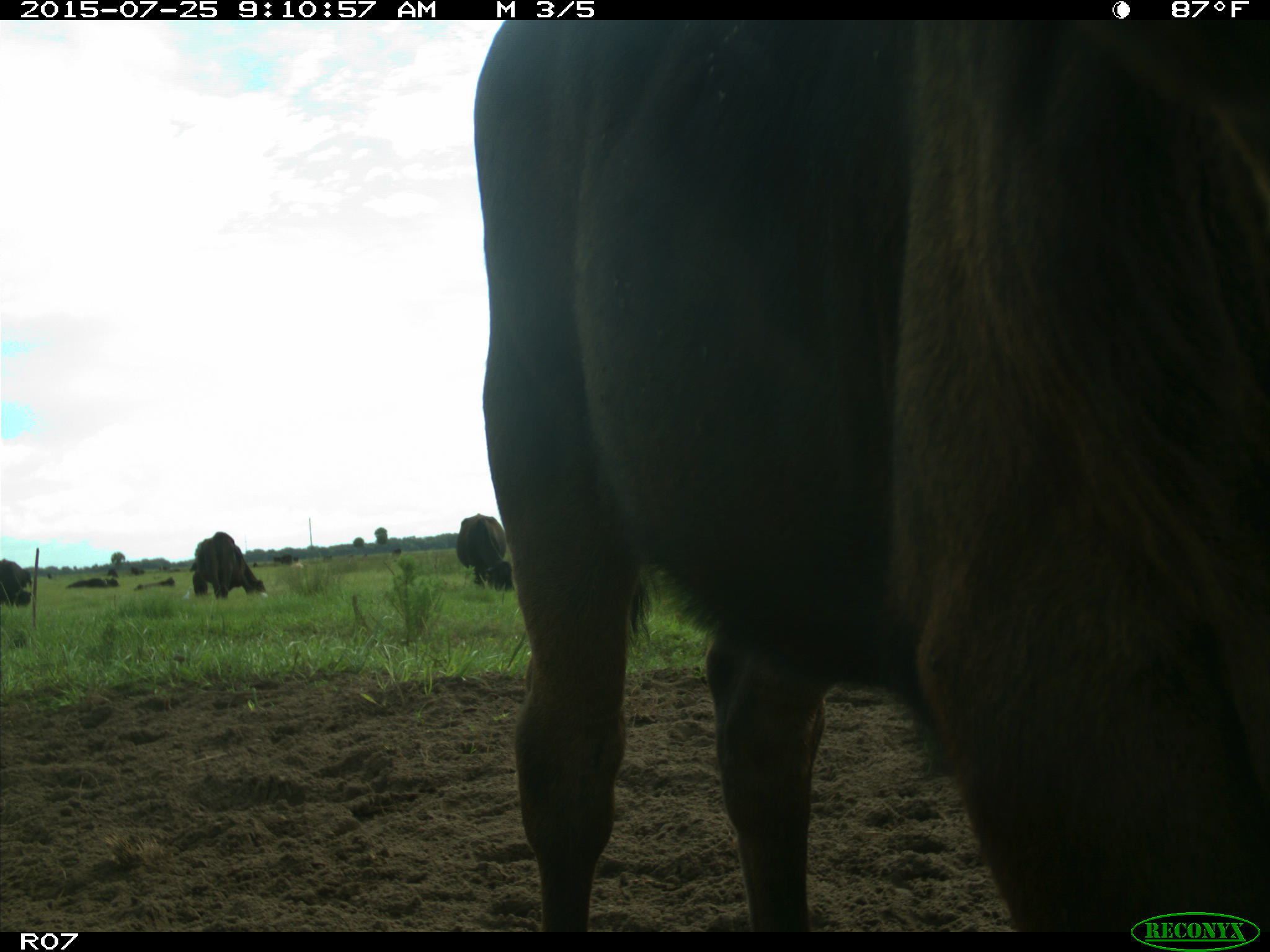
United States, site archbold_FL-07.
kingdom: Animalia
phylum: Chordata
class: Mammalia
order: Artiodactyla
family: Bovidae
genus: Bos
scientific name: Bos taurus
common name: domestic cow